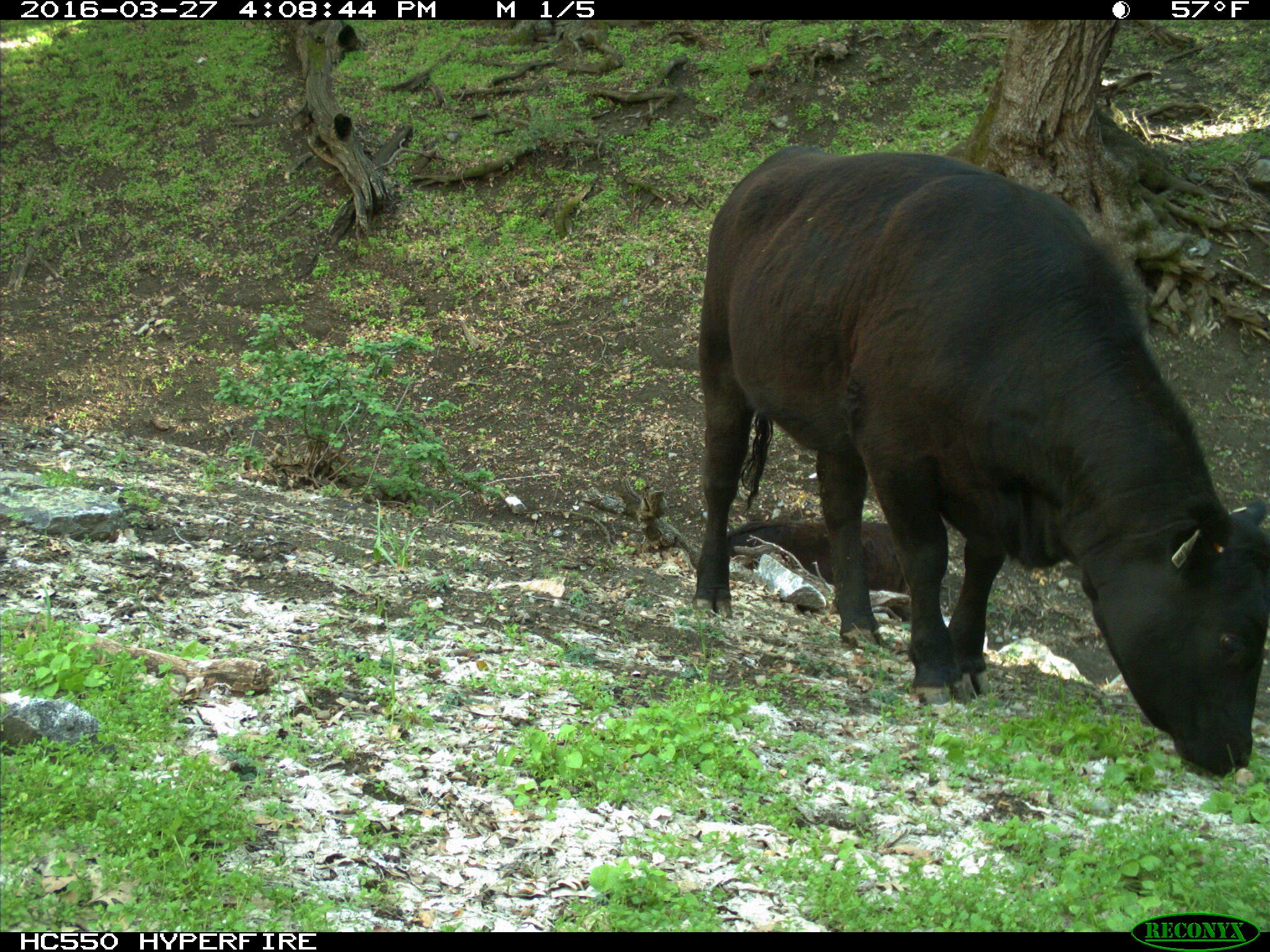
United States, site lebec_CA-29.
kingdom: Animalia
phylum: Chordata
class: Mammalia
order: Artiodactyla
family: Bovidae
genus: Bos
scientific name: Bos taurus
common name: domestic cow